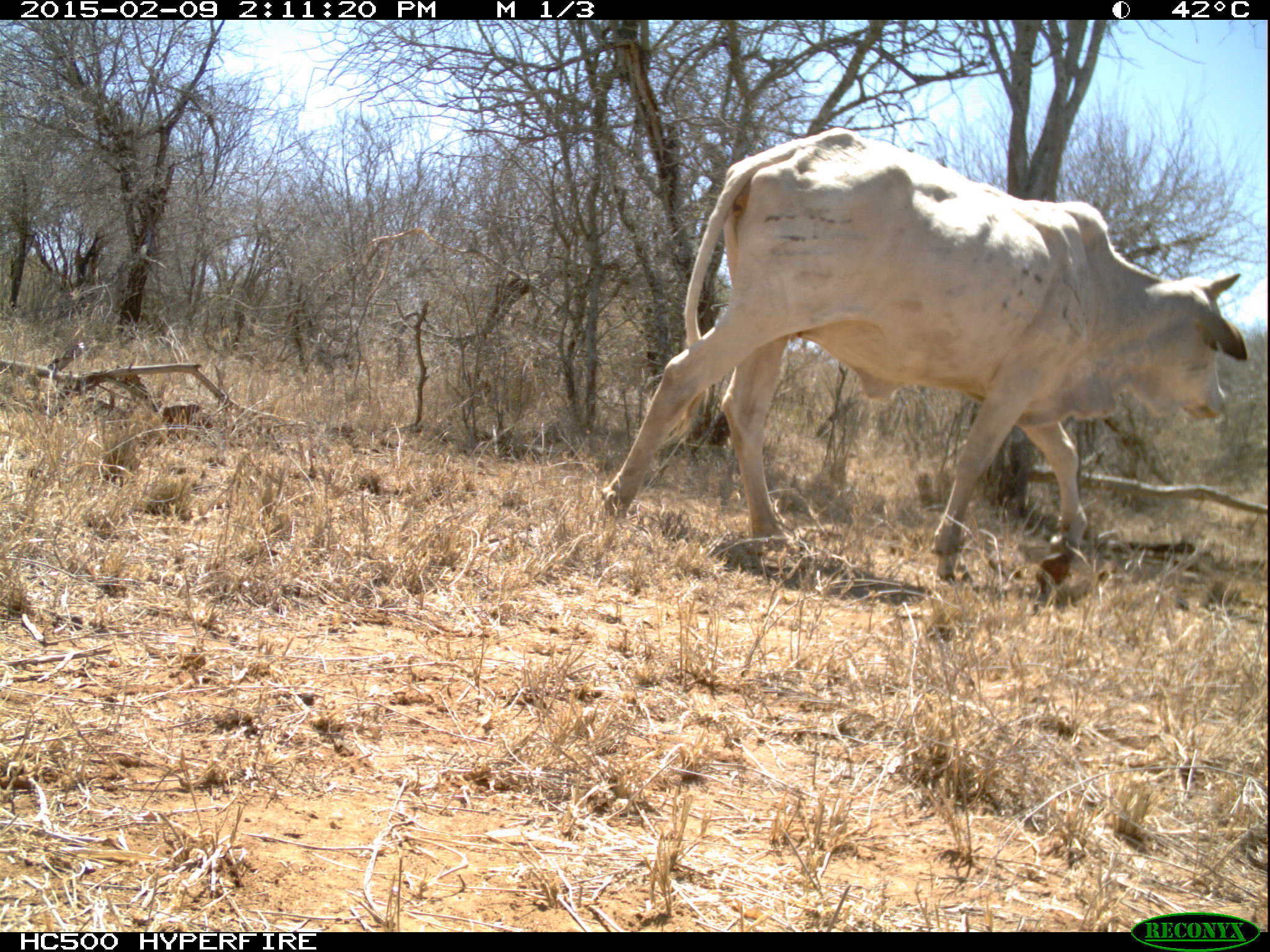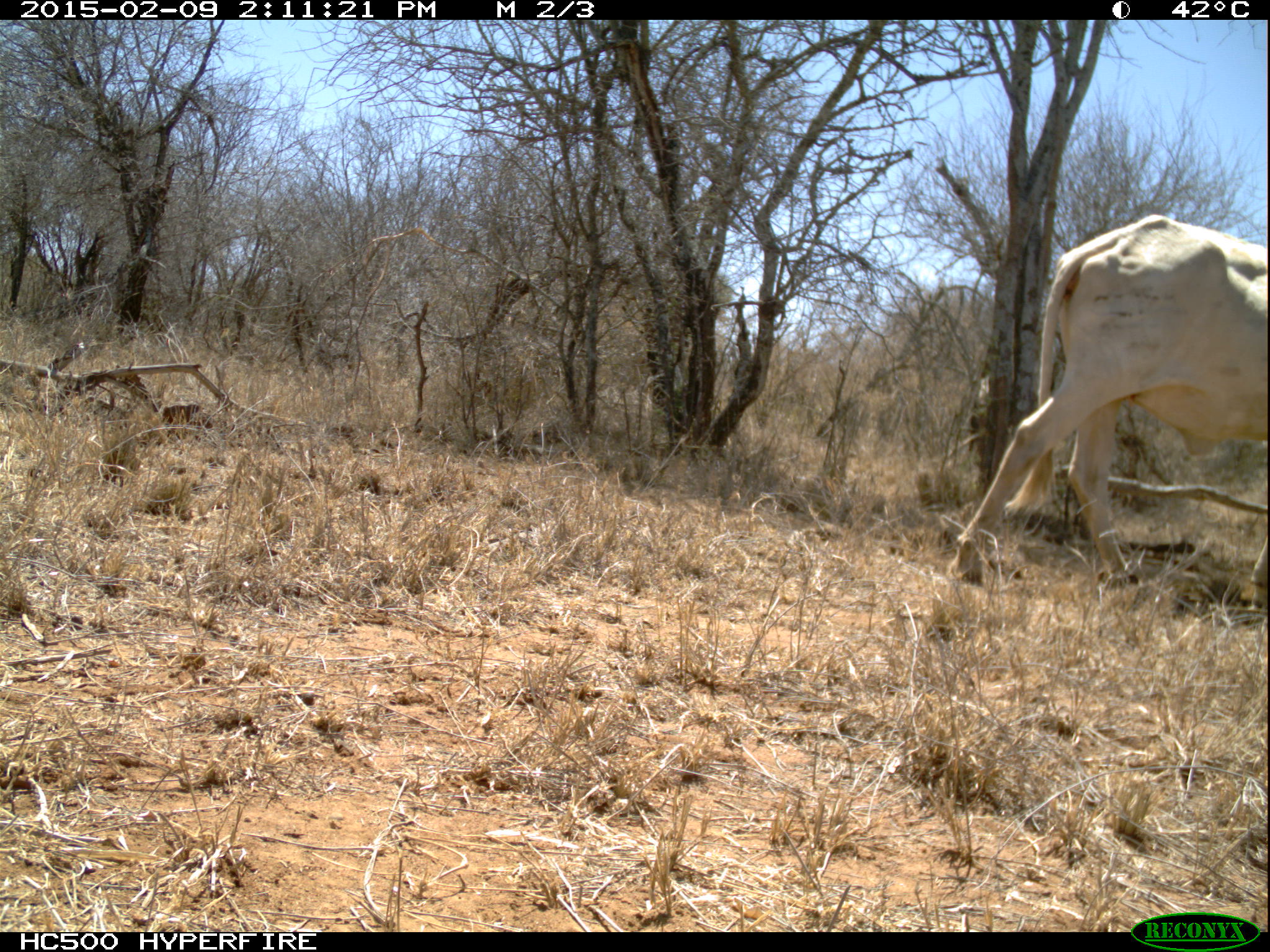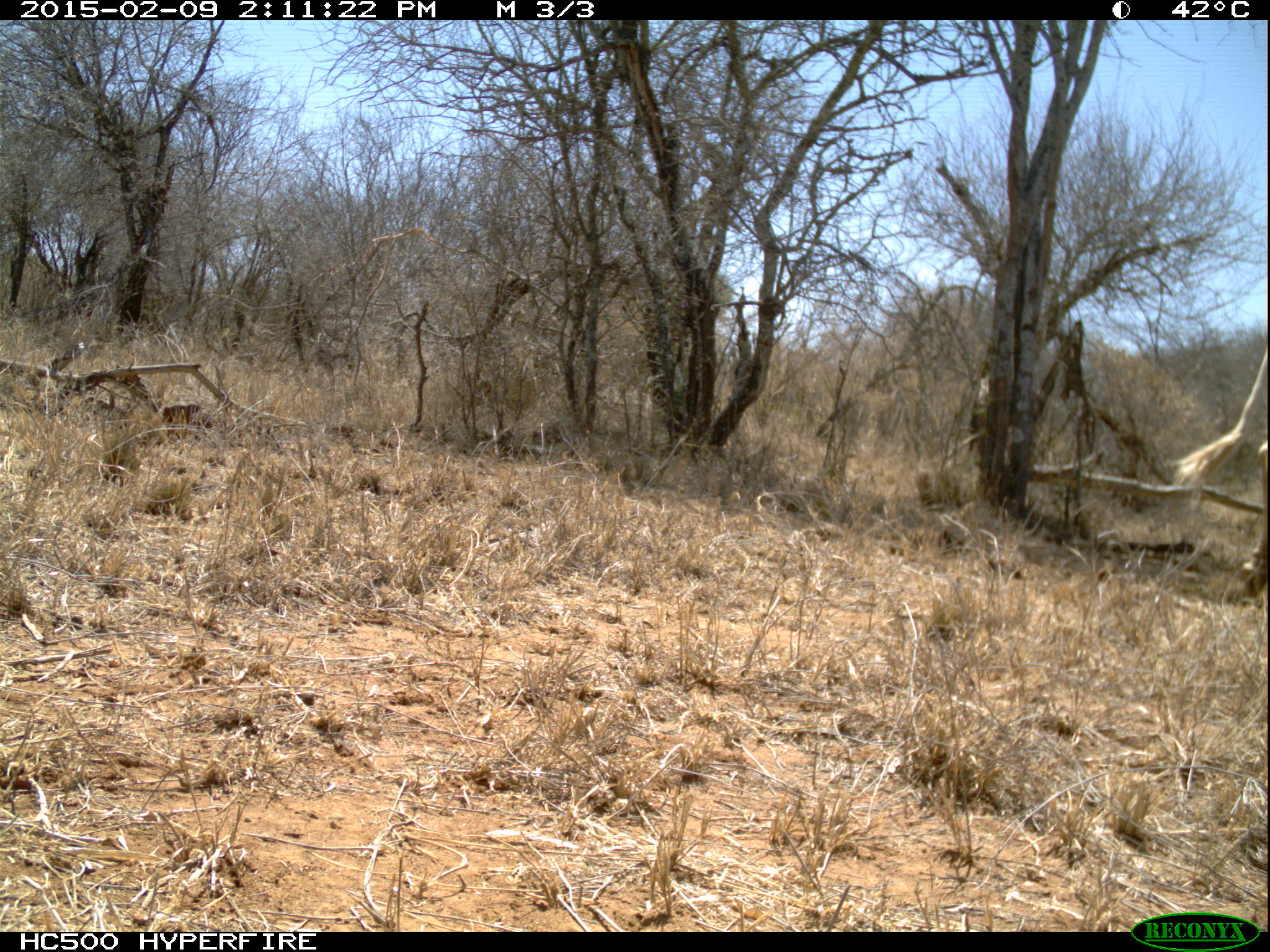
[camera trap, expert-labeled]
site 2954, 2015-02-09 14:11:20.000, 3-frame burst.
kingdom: Animalia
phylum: Chordata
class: Mammalia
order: Artiodactyla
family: Bovidae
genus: Bos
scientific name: Bos taurus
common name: domestic cattle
Bos taurus (domestic cattle), count 1.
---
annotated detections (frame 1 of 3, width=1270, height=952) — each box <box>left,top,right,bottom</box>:
bos taurus: <box>599,129,1246,590</box>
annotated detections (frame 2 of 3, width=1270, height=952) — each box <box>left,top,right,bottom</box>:
bos taurus: <box>950,214,1270,613</box>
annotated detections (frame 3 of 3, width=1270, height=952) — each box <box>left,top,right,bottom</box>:
bos taurus: <box>1169,349,1261,607</box>